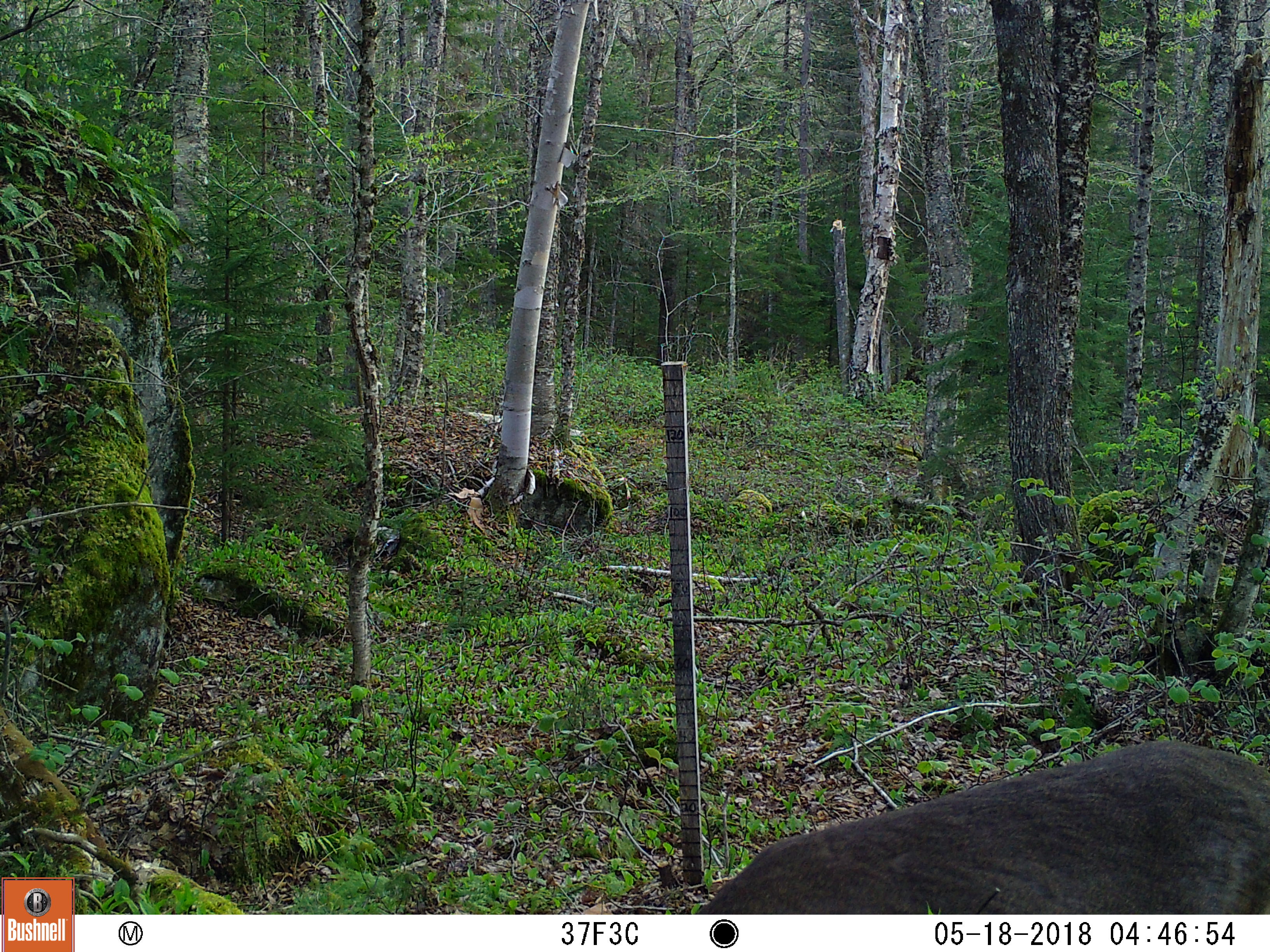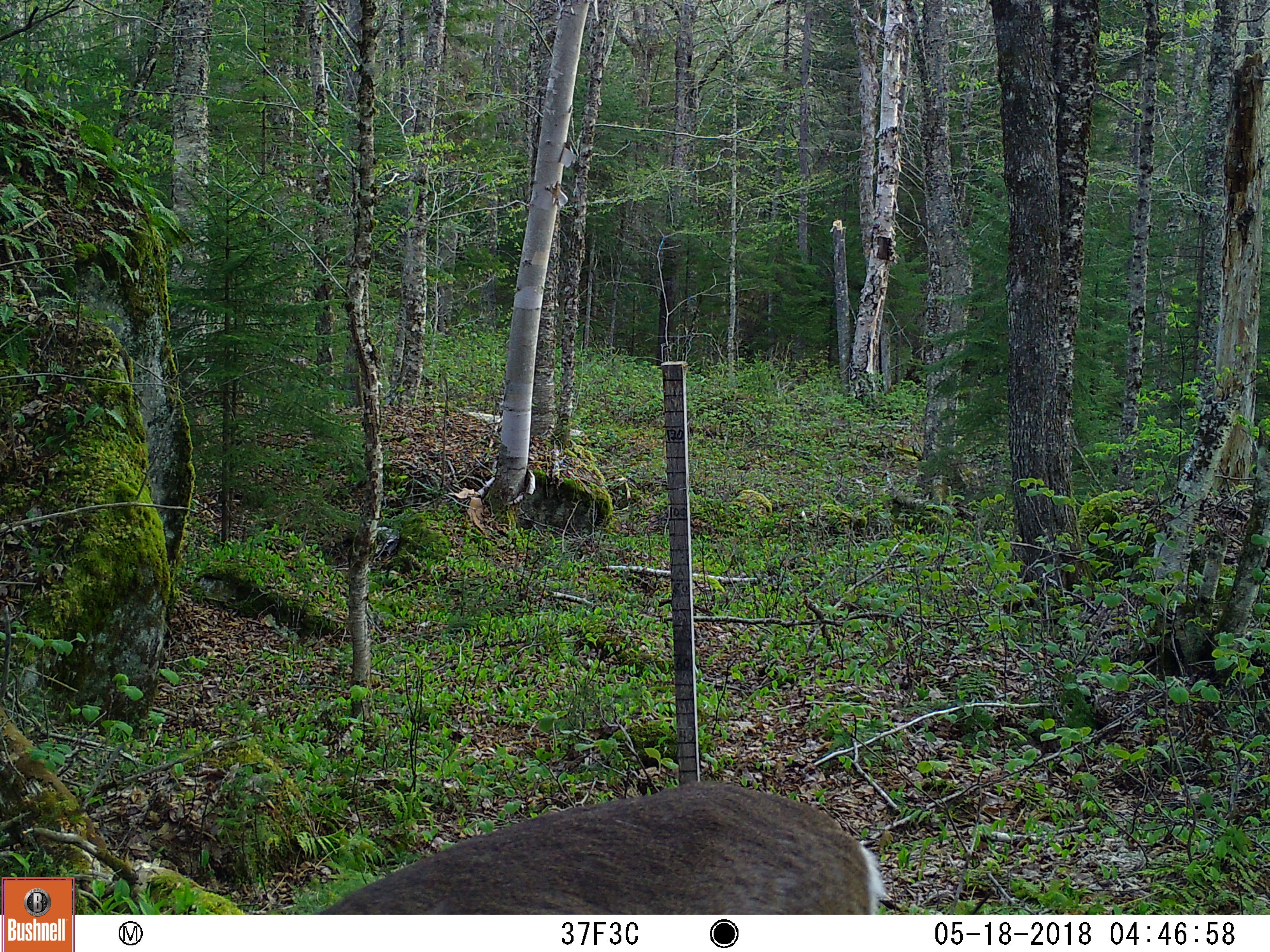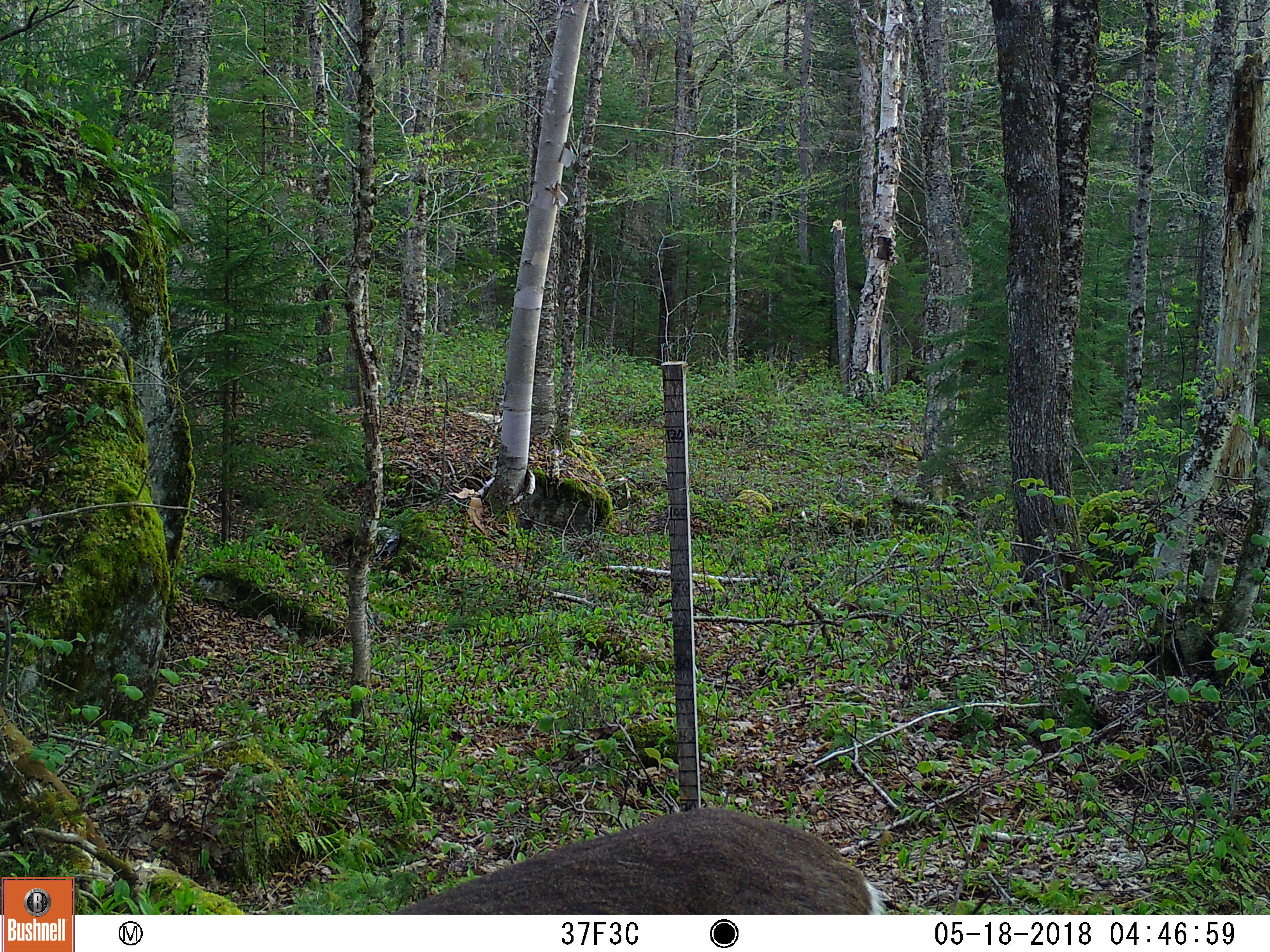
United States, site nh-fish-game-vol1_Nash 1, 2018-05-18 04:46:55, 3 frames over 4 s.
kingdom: Animalia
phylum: Chordata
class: Mammalia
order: Artiodactyla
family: Cervidae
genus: Odocoileus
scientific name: Odocoileus virginianus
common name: white-tailed deer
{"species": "white-tailed deer (Odocoileus virginianus)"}